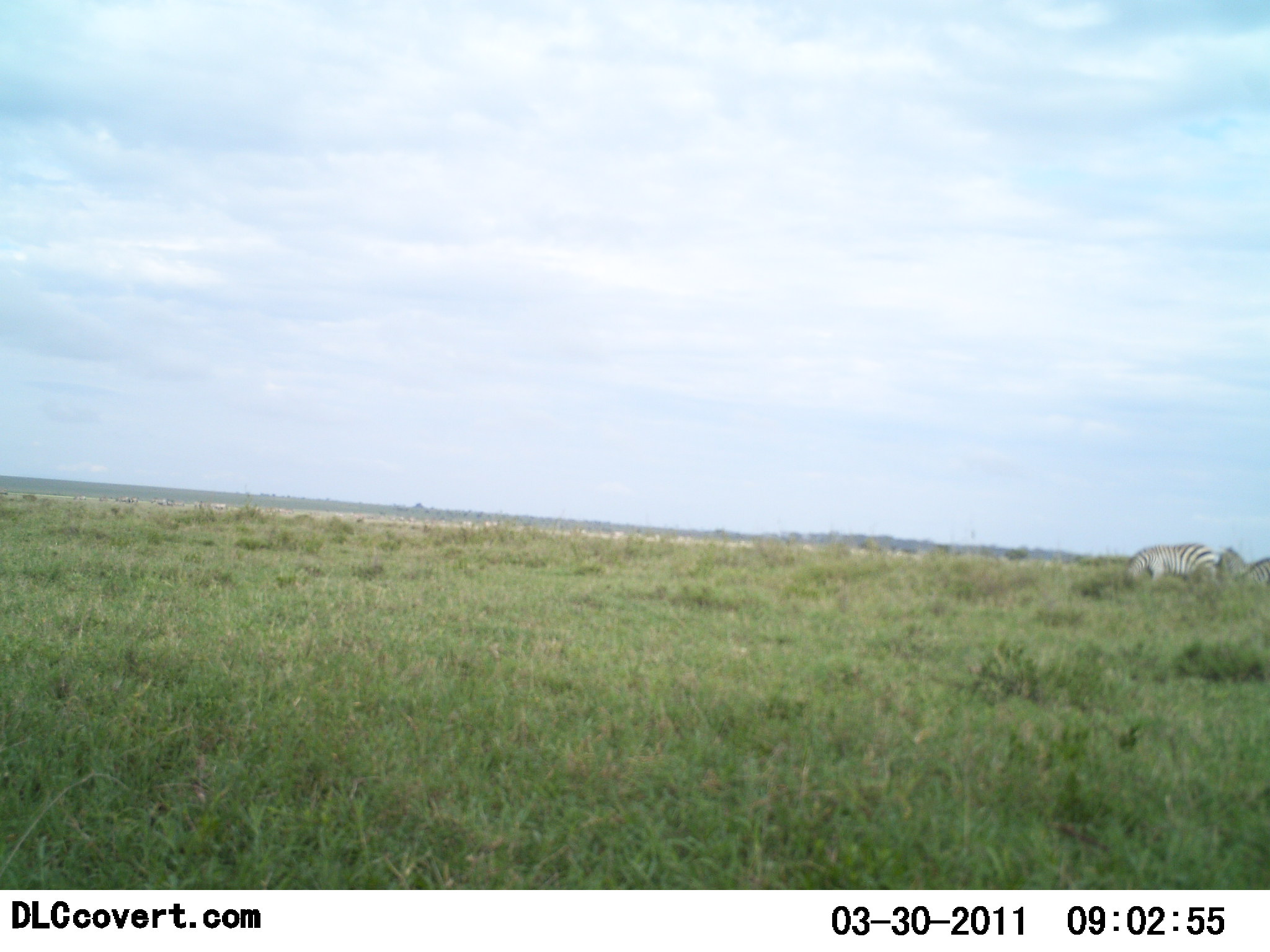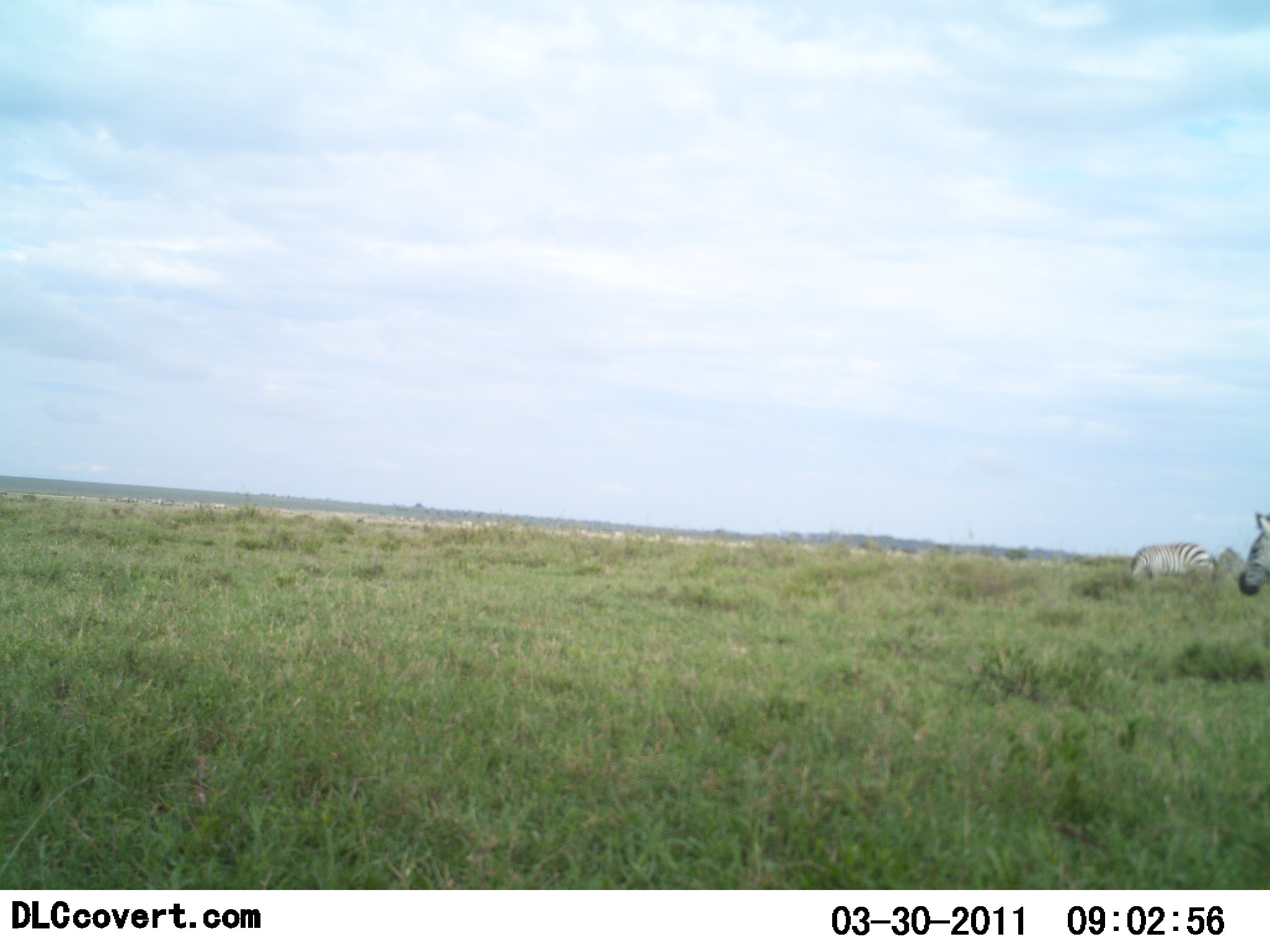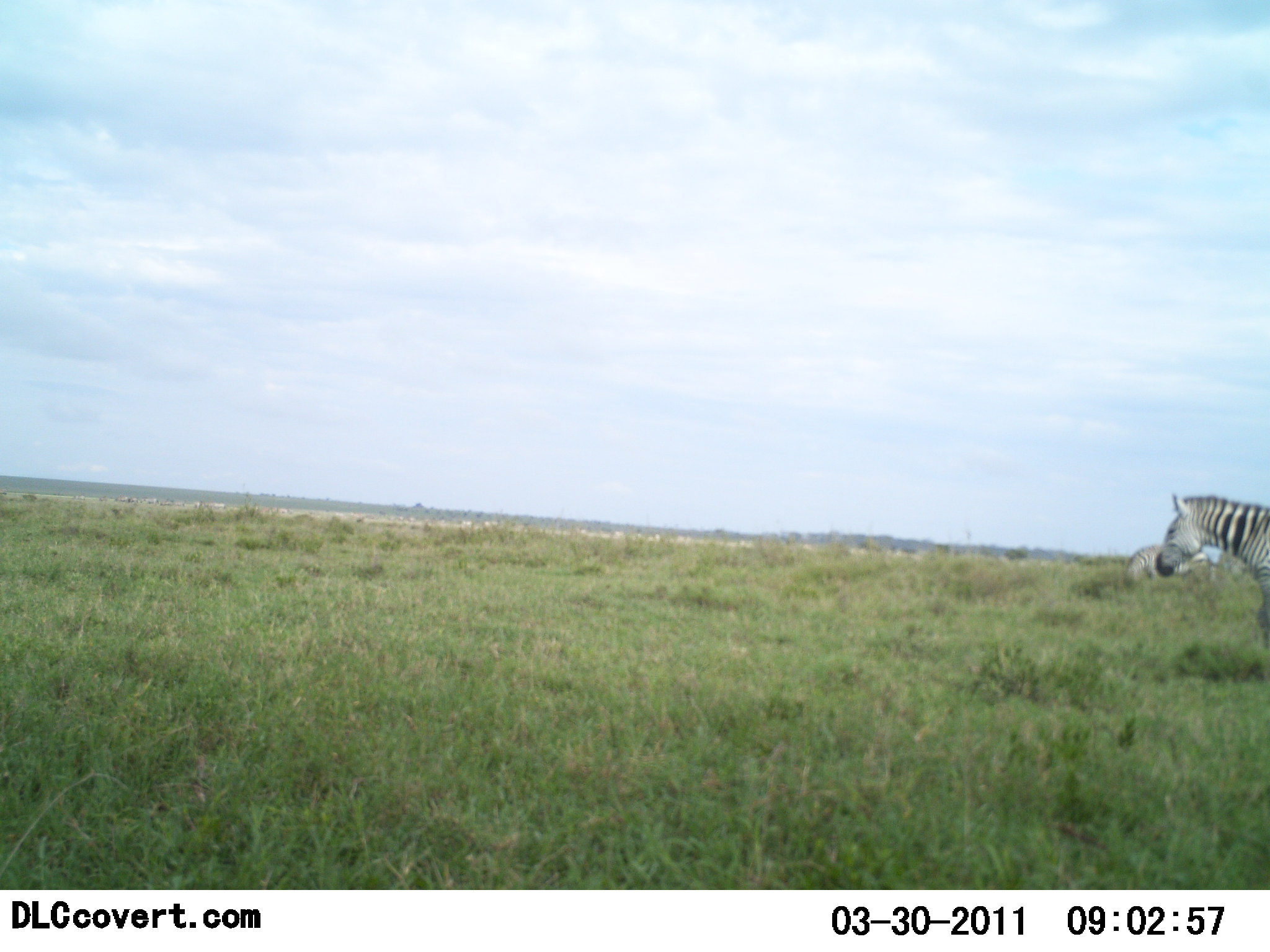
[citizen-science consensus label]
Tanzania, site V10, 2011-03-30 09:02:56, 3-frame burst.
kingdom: Animalia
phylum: Chordata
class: Mammalia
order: Perissodactyla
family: Equidae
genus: Equus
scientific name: Equus quagga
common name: plains zebra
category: zebra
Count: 2.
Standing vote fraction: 21%.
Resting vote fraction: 0%.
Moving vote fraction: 71%.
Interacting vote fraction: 0%.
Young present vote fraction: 0%.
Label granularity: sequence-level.